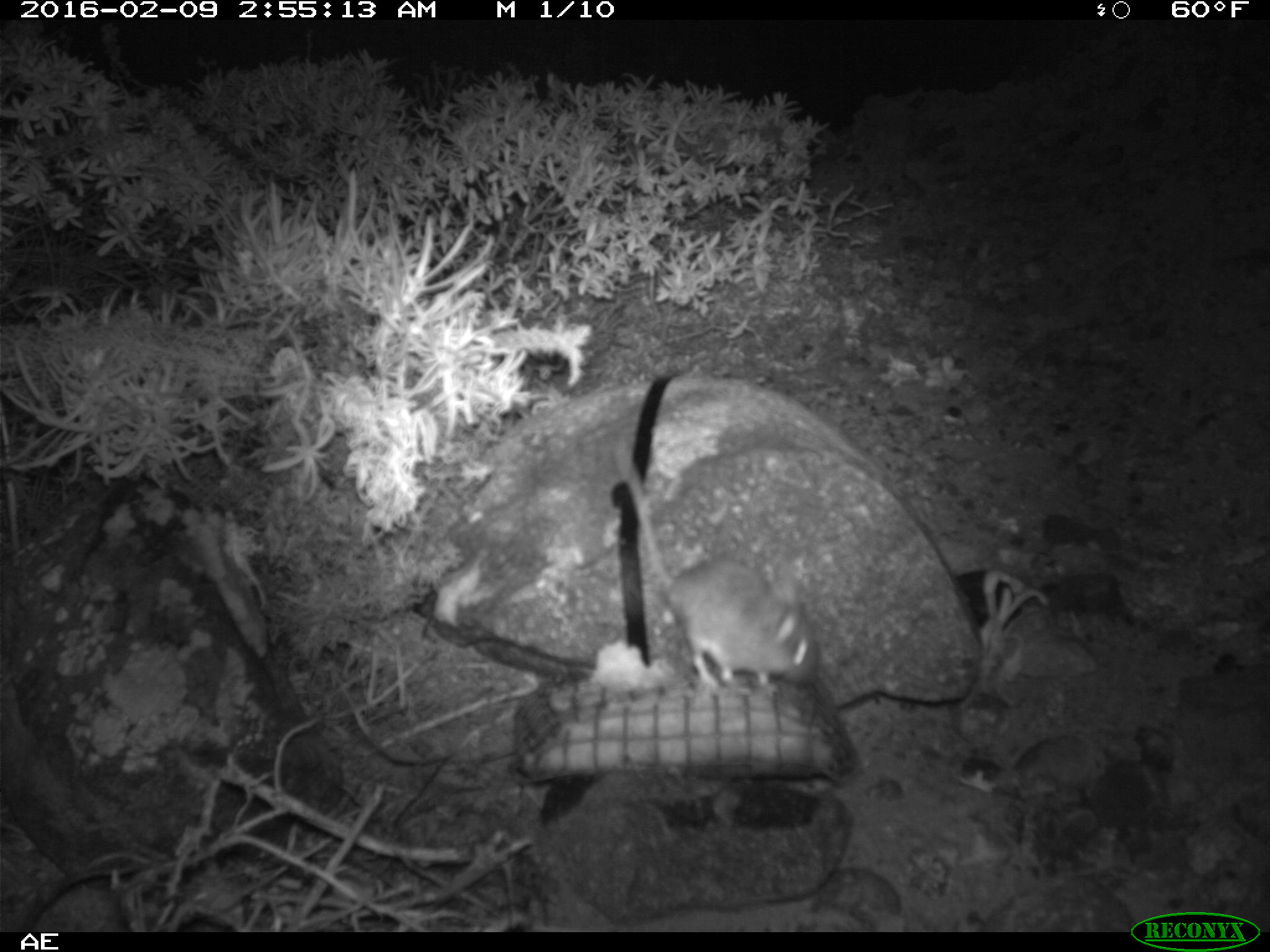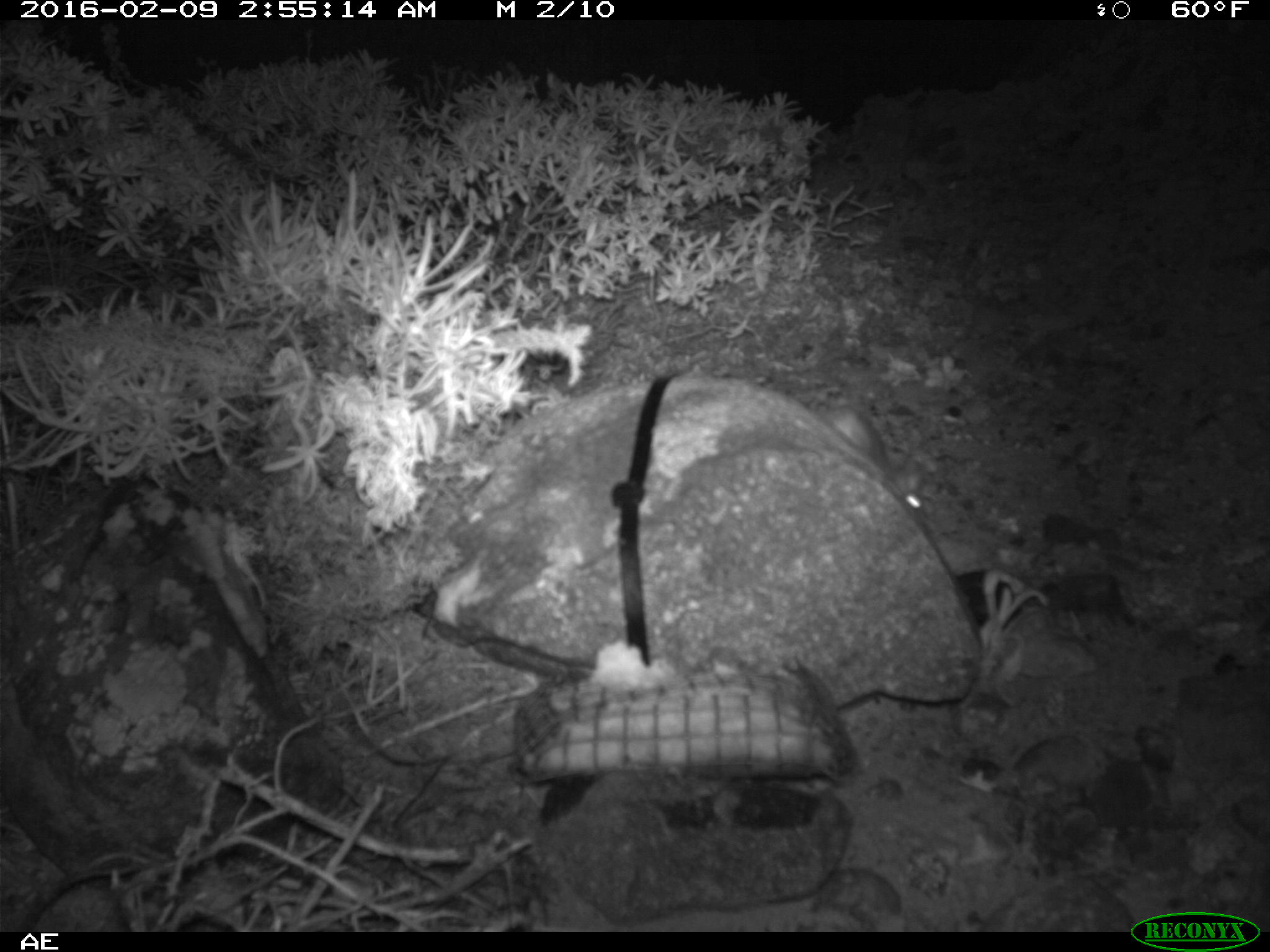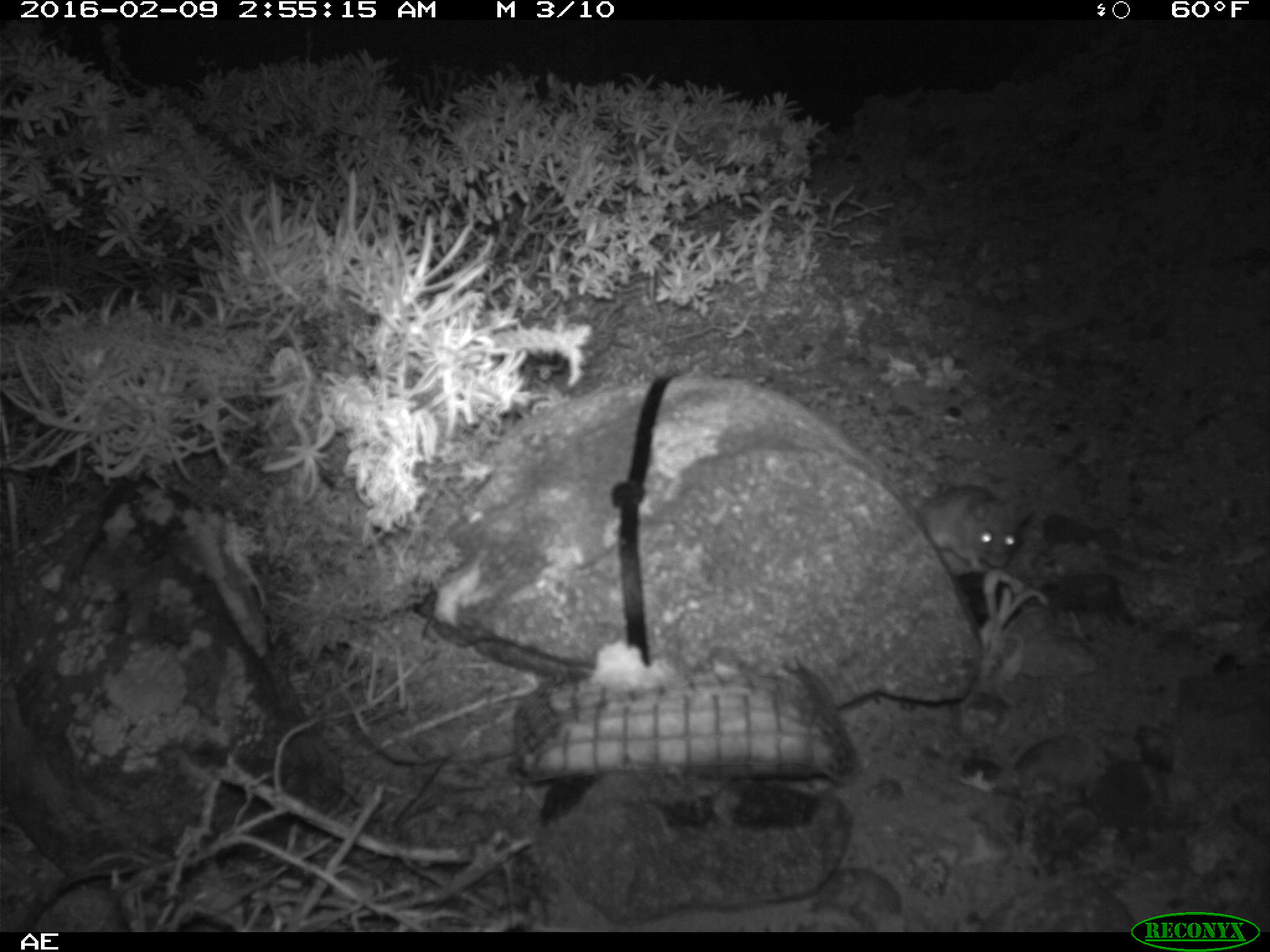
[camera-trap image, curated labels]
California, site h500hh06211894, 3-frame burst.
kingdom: Animalia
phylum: Chordata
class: Mammalia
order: Rodentia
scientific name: Rodentia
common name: rodent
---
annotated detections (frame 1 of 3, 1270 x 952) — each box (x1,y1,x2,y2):
rodent: (614,444,819,694)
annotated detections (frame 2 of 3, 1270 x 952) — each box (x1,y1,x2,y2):
rodent: (826,405,926,512)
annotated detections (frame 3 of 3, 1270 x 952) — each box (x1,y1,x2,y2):
rodent: (917,483,1031,573)